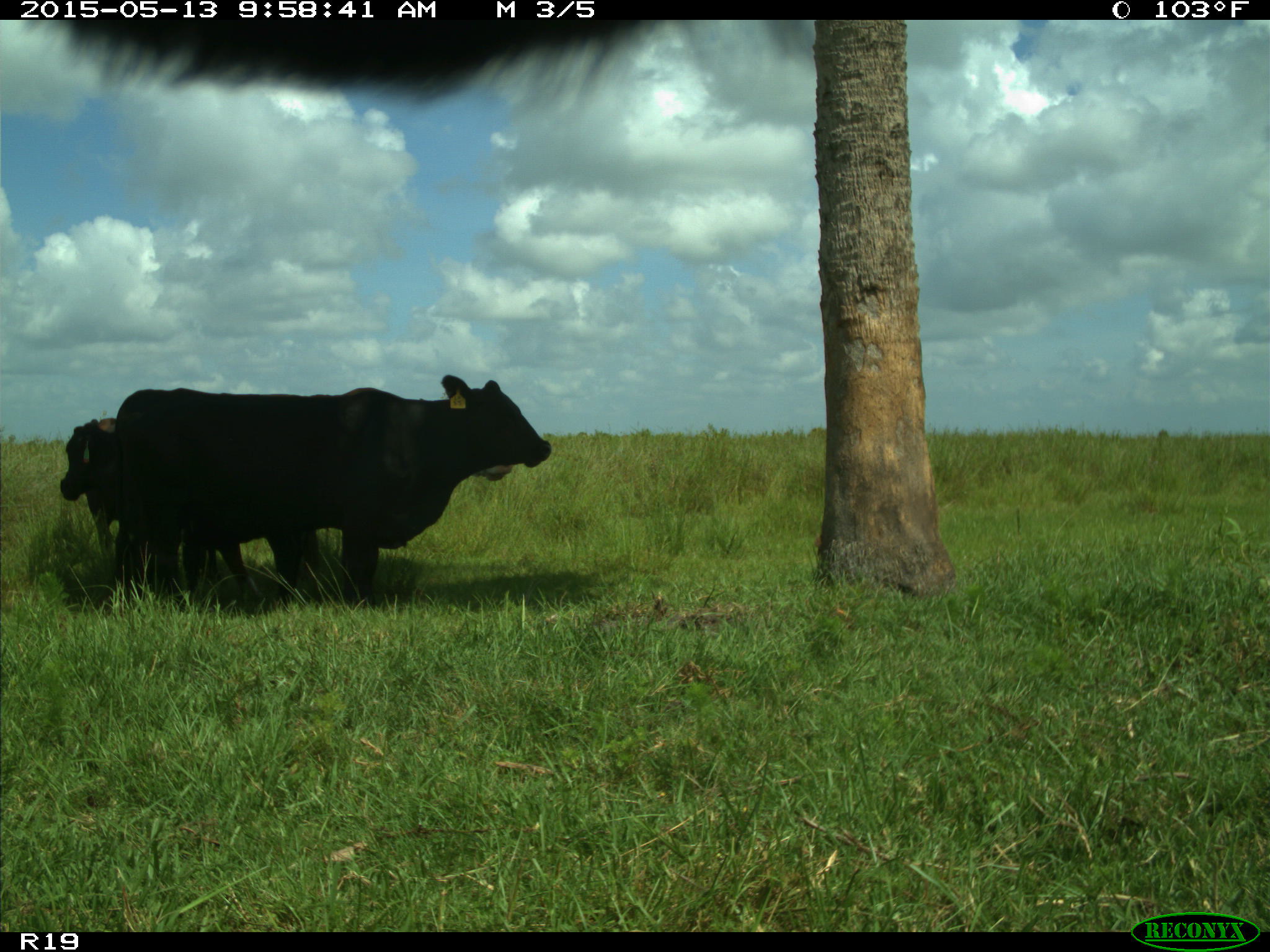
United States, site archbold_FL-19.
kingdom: Animalia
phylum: Chordata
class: Mammalia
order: Artiodactyla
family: Bovidae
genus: Bos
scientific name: Bos taurus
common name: domestic cow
Bos taurus (domestic cow).